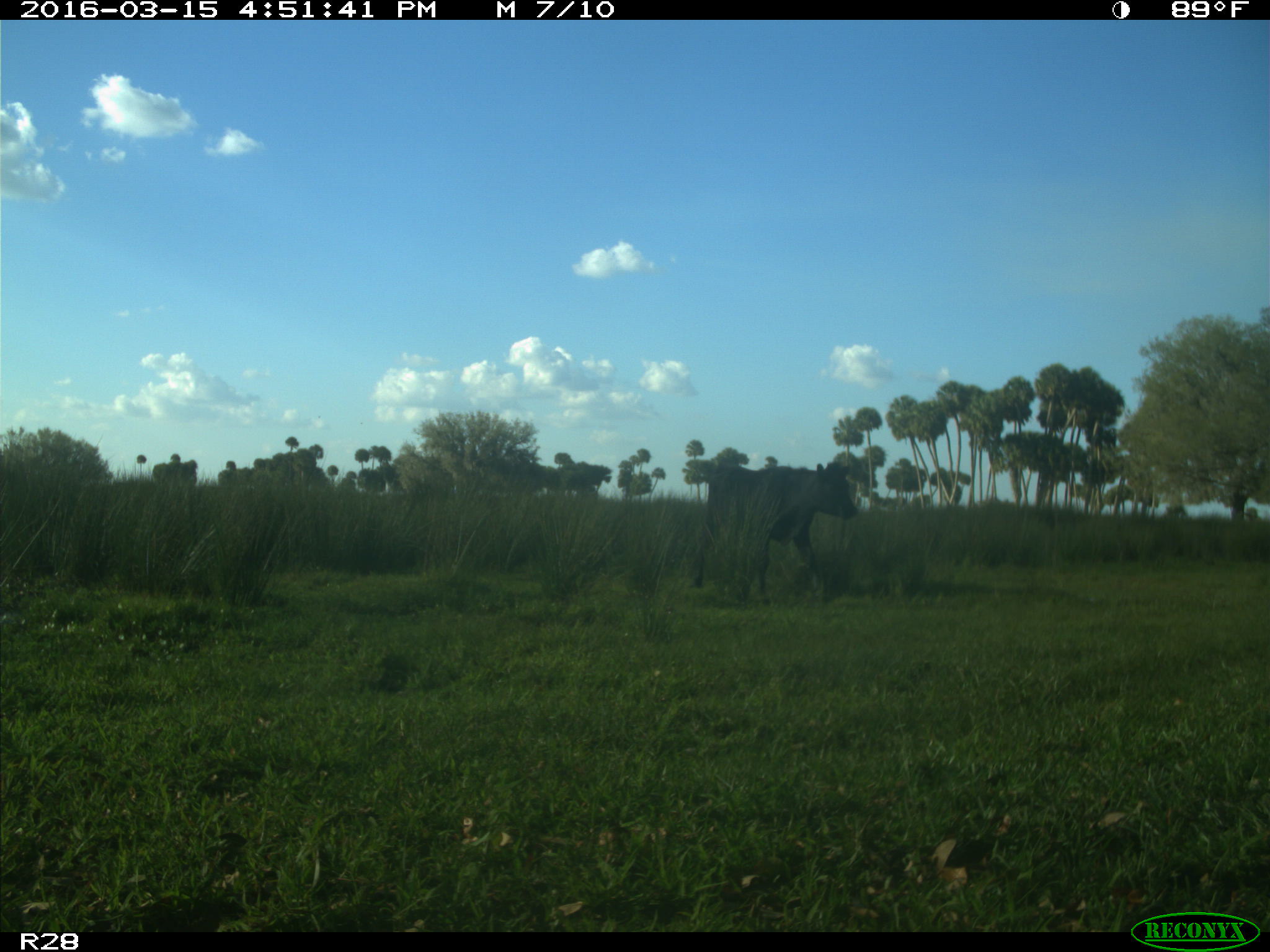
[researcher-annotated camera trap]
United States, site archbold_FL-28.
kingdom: Animalia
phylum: Chordata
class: Mammalia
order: Artiodactyla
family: Bovidae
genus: Bos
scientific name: Bos taurus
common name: domestic cow